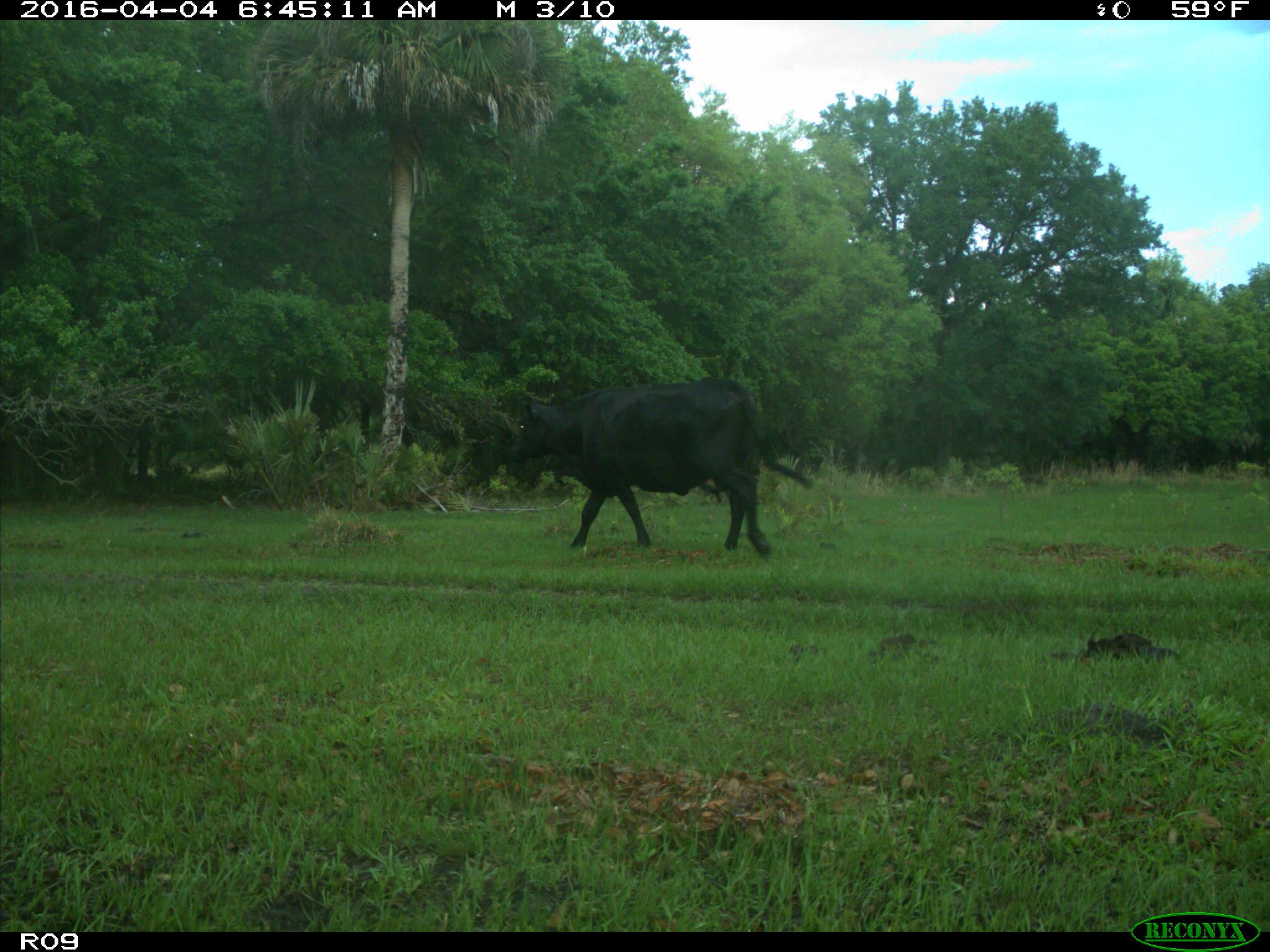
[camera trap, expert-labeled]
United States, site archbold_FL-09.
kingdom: Animalia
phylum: Chordata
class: Mammalia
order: Artiodactyla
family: Bovidae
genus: Bos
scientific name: Bos taurus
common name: domestic cow